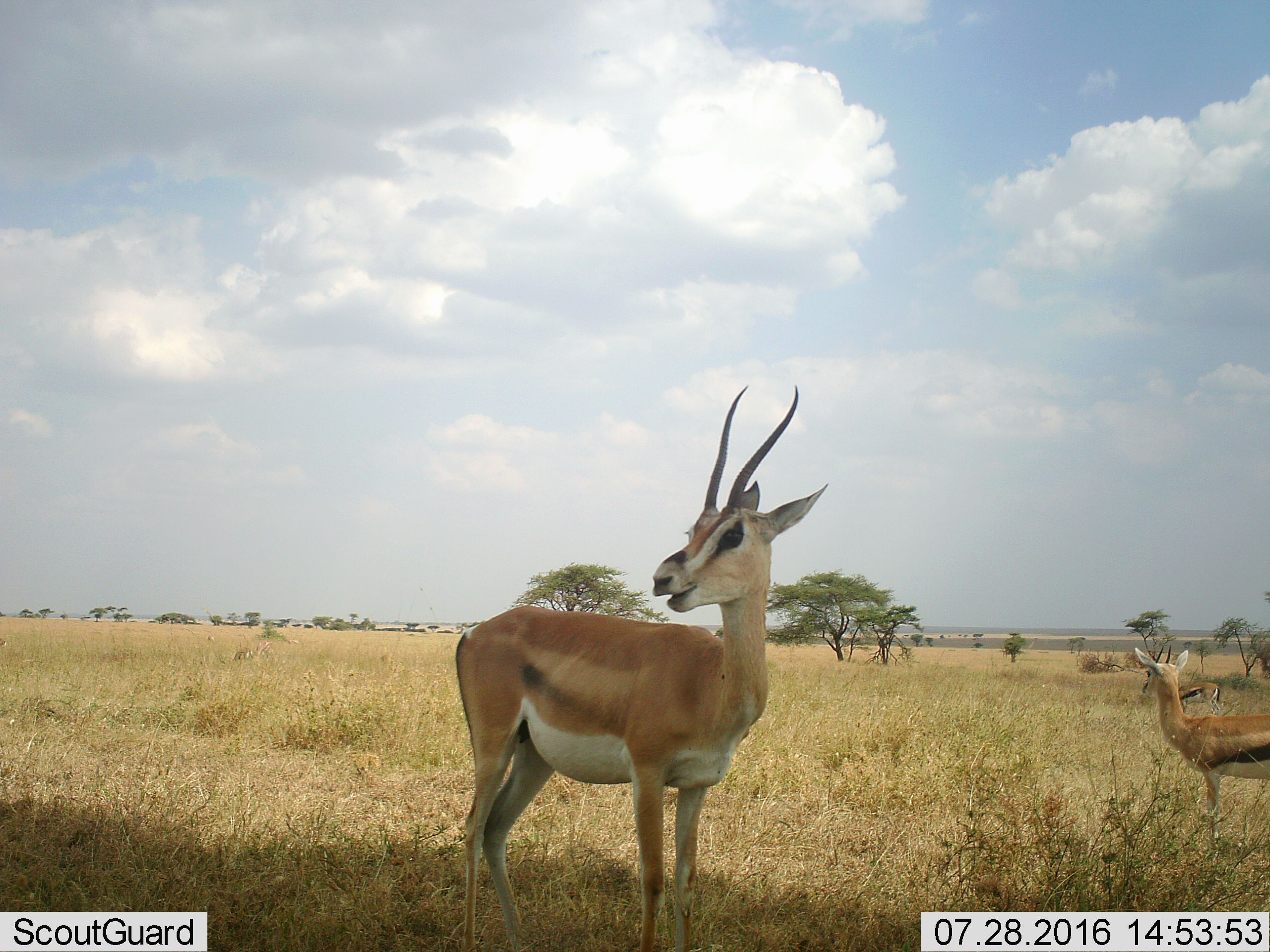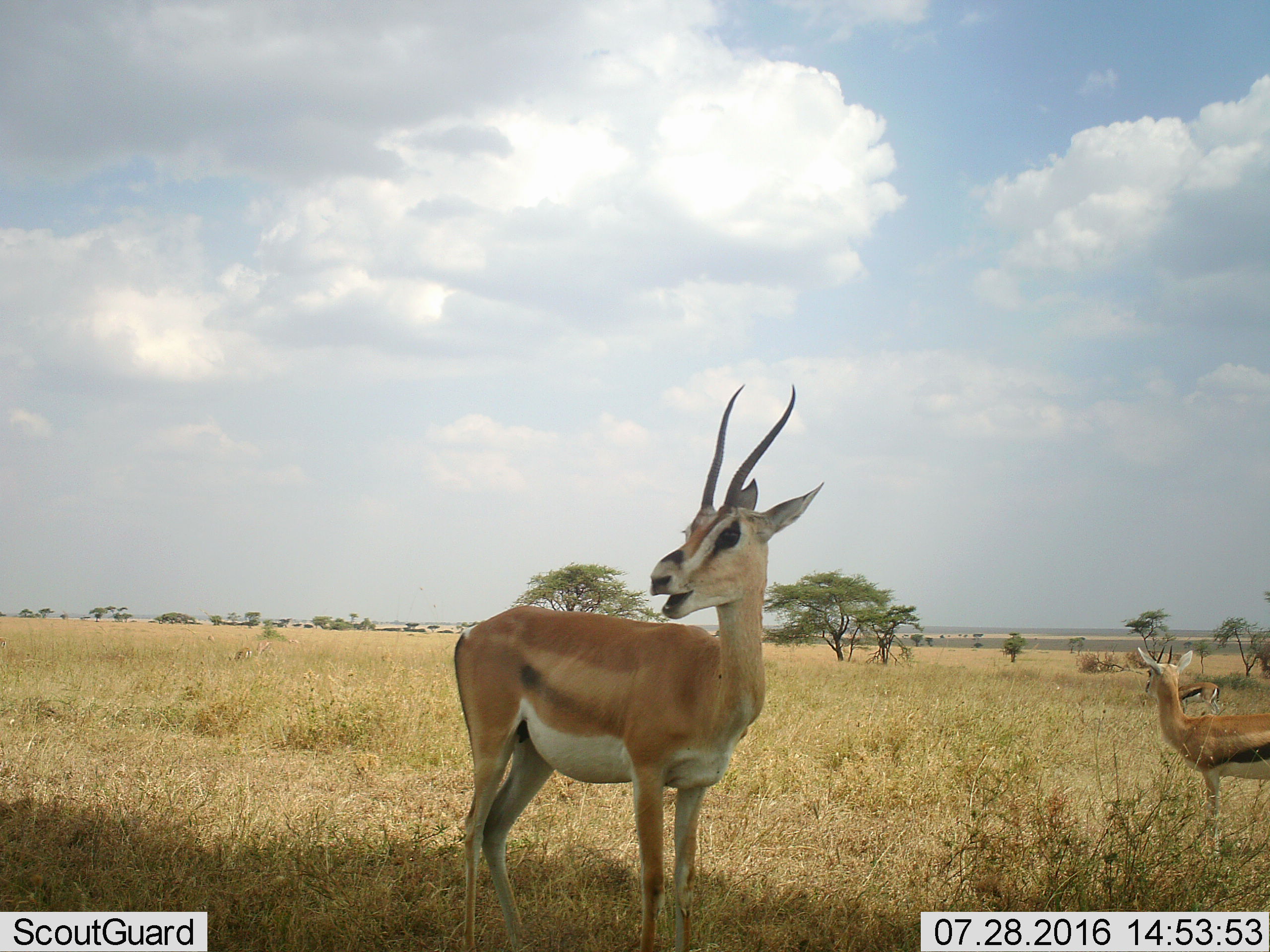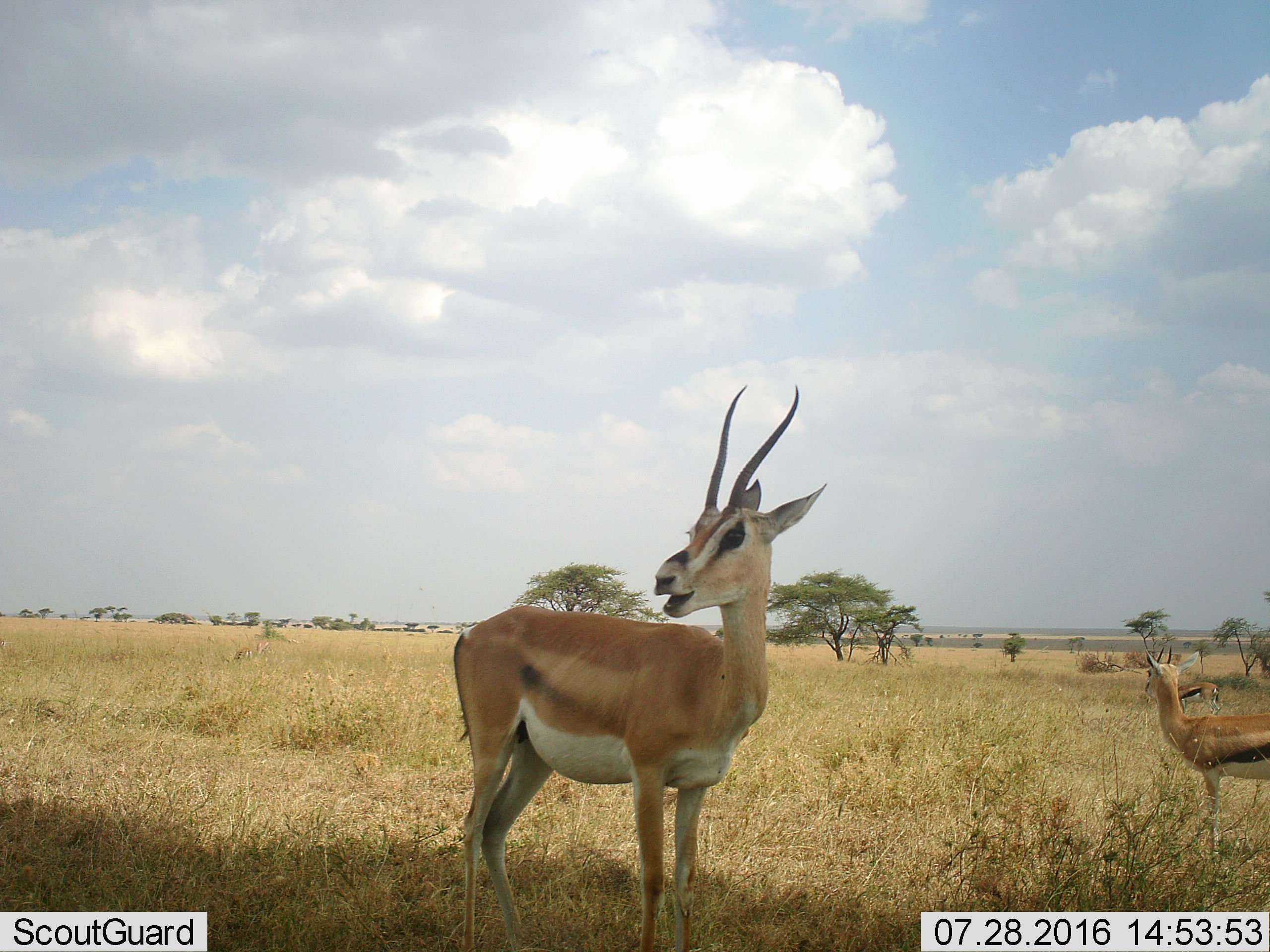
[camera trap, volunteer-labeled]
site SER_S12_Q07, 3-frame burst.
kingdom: Animalia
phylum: Chordata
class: Mammalia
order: Artiodactyla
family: Bovidae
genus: Nanger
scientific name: Nanger granti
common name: grant's gazelle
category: gazellegrants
Gazellegrants (grant's gazelle) (Nanger granti), count 1. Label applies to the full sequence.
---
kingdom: Animalia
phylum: Chordata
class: Mammalia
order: Artiodactyla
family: Bovidae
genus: Eudorcas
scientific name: Eudorcas thomsonii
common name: thomson's gazelle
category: gazellethomsons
Gazellethomsons (thomson's gazelle) (Eudorcas thomsonii), count 2. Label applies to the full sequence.